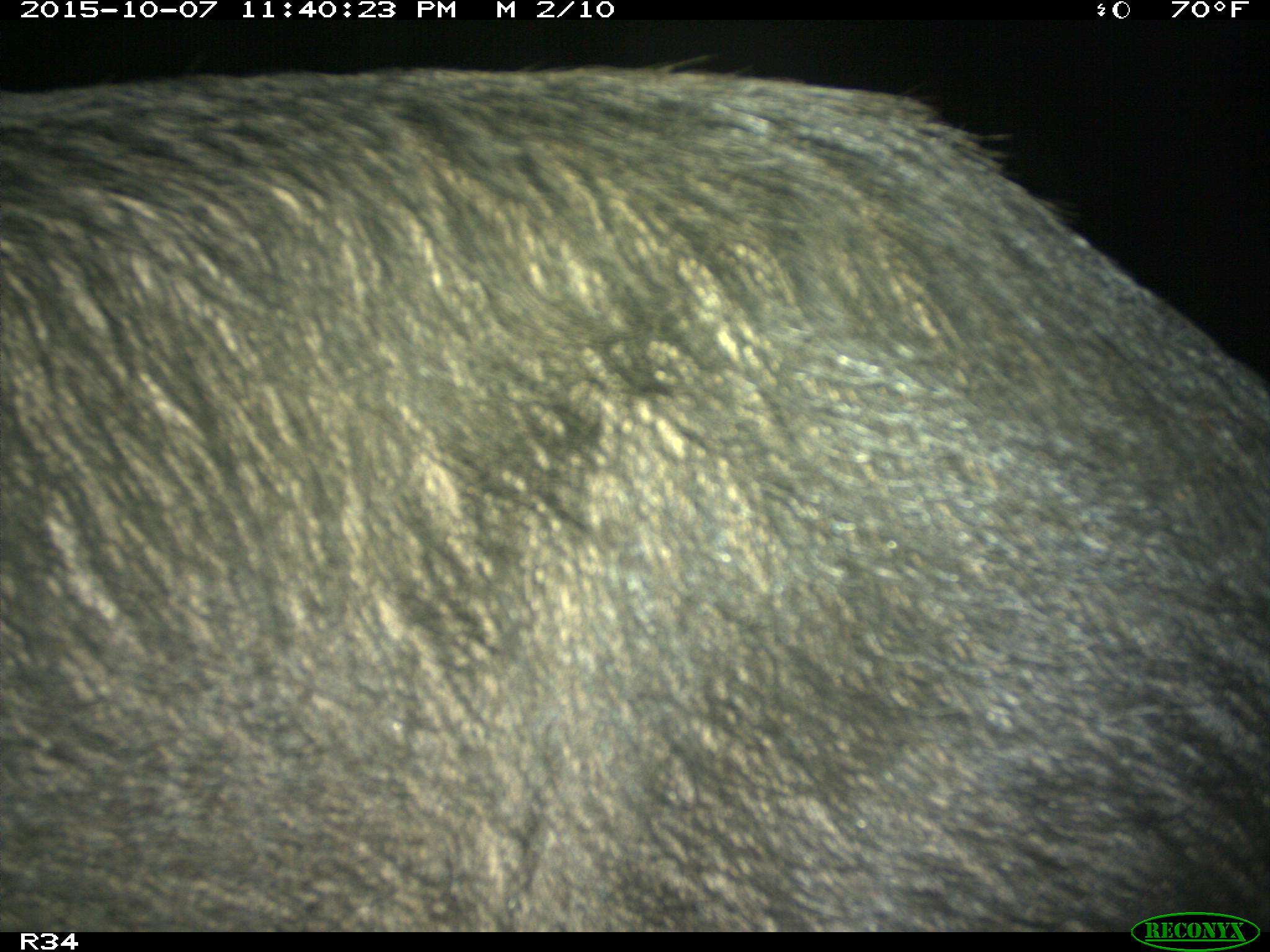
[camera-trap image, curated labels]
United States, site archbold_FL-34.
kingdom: Animalia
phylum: Chordata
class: Mammalia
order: Artiodactyla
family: Suidae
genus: Sus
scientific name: Sus scrofa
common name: wild boar